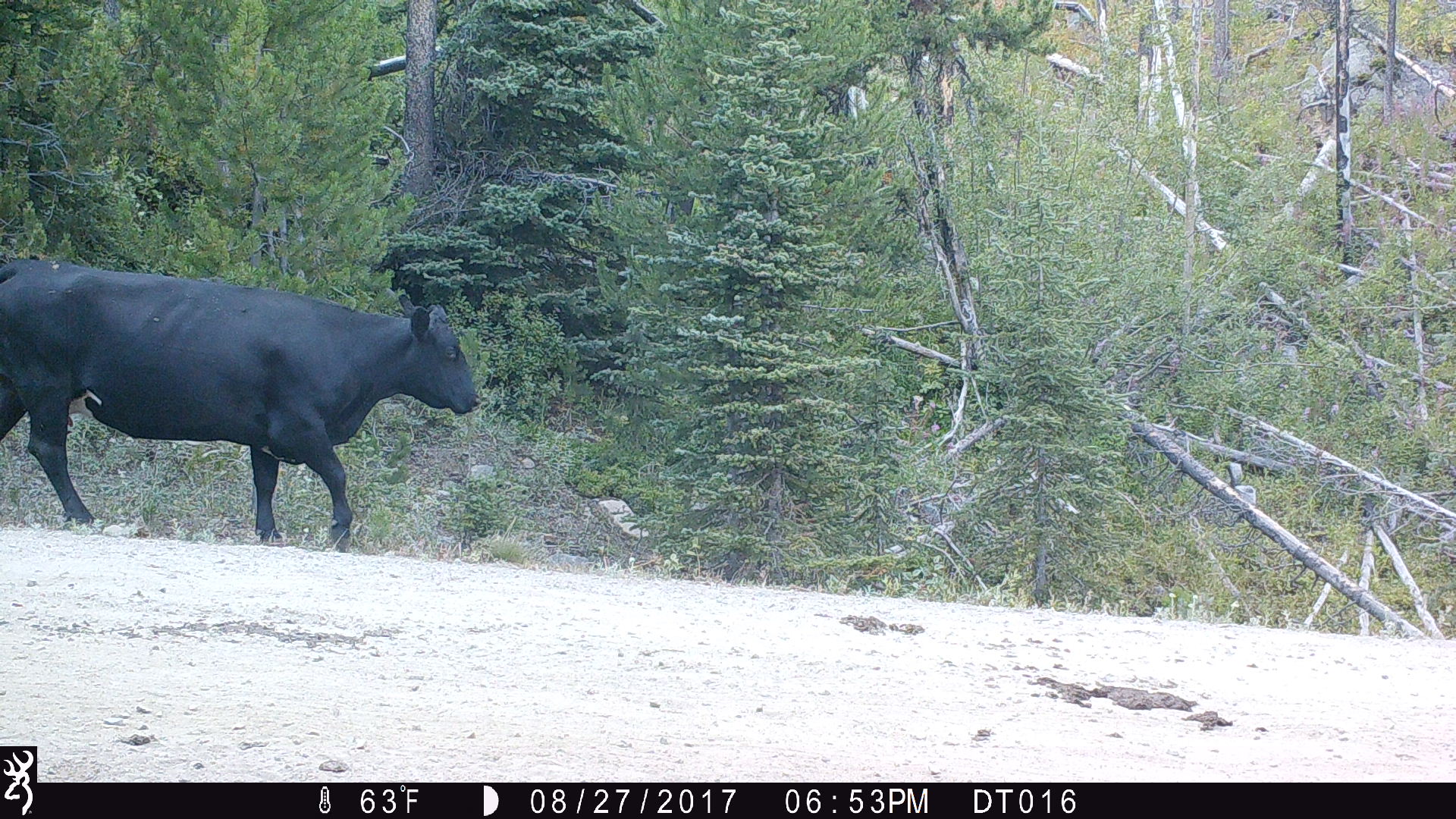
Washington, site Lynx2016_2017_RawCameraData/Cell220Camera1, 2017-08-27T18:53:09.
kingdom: Animalia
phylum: Chordata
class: Mammalia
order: Artiodactyla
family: Bovidae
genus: Bos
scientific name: Bos taurus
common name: domestic cattle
Domestic cattle (Bos taurus). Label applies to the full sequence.